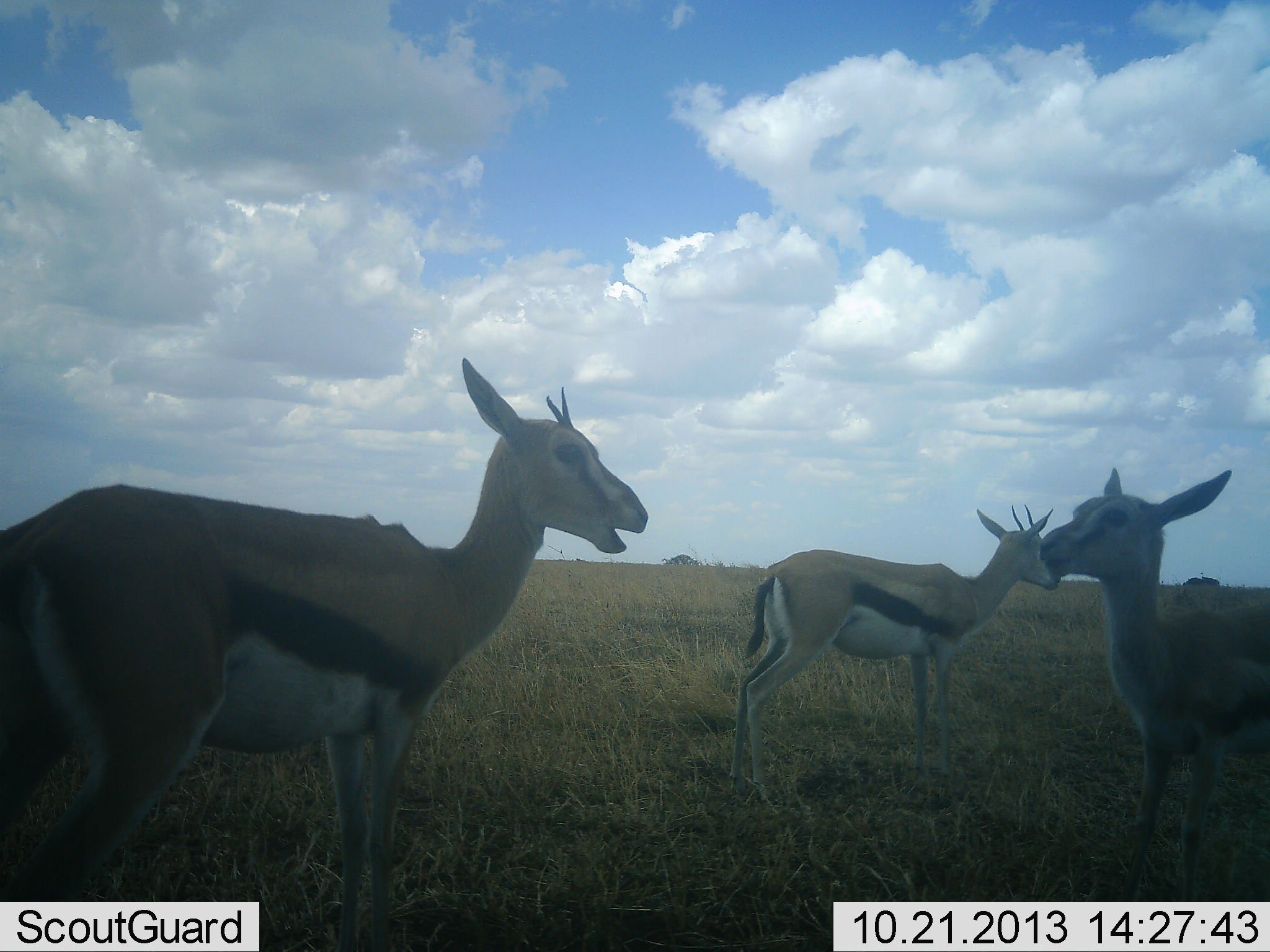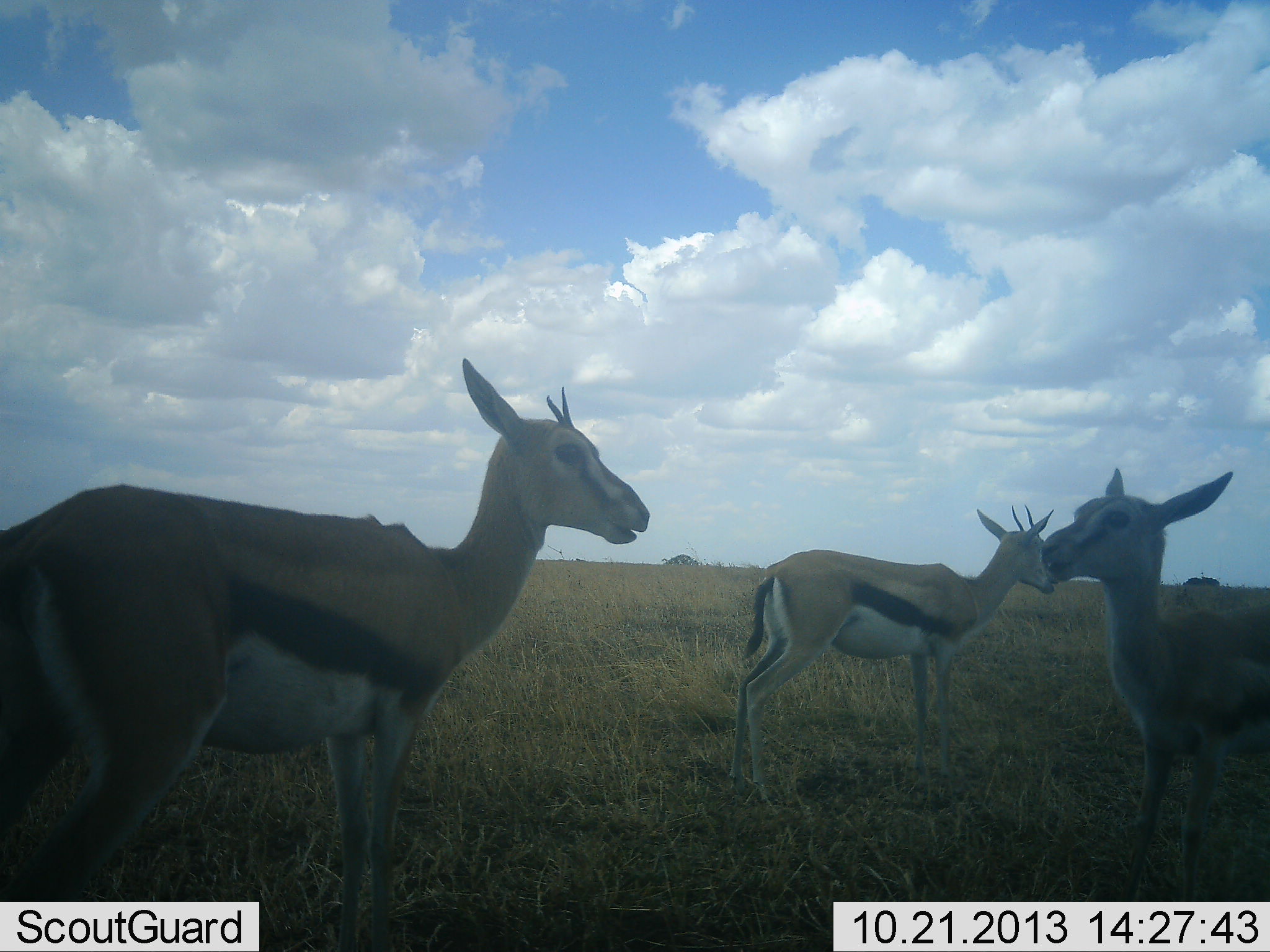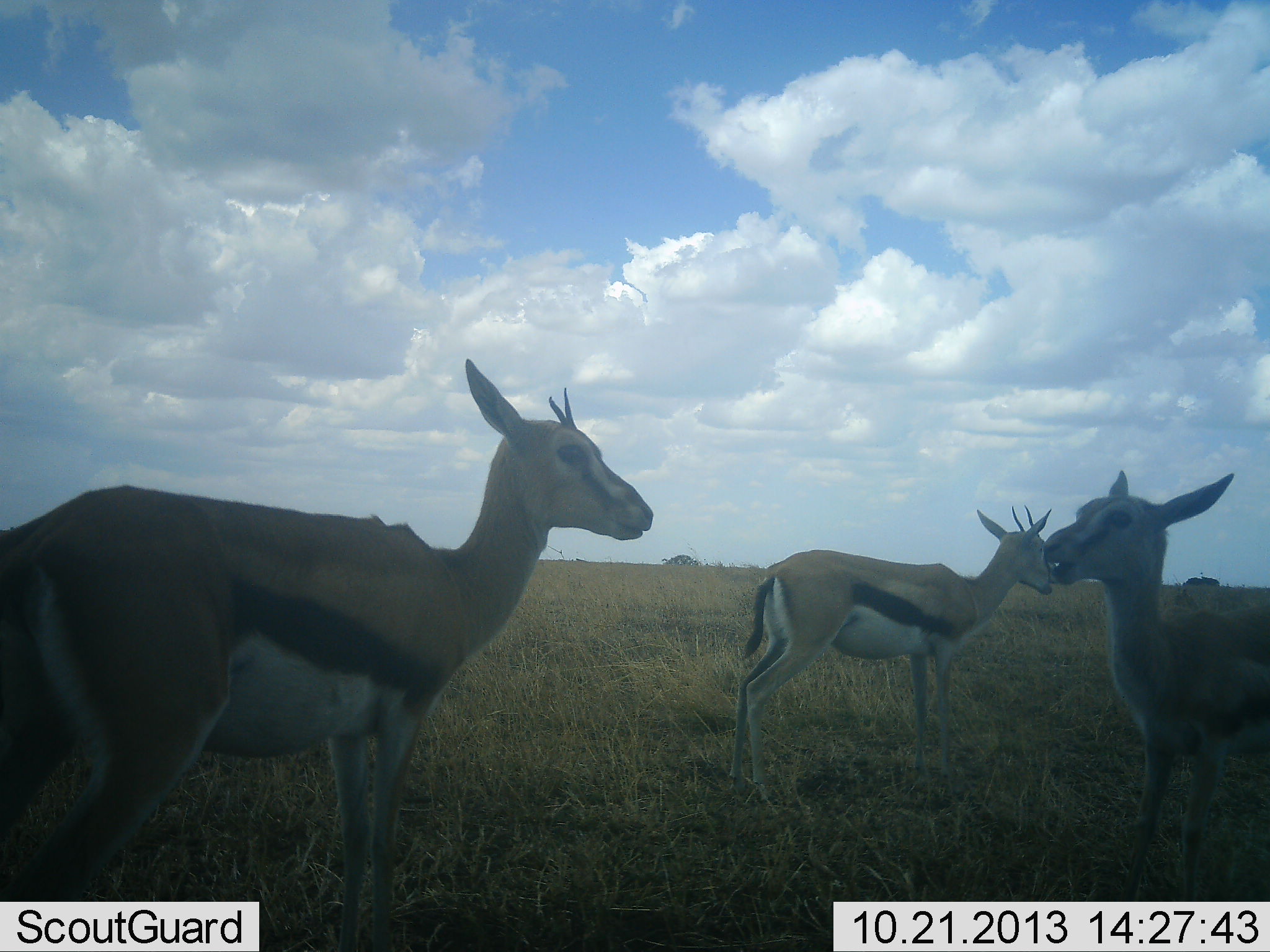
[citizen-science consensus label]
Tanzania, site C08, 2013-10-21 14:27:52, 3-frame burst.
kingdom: Animalia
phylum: Chordata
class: Mammalia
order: Artiodactyla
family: Bovidae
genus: Eudorcas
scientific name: Eudorcas thomsonii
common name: thomson's gazelle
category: gazellethomsons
Gazellethomsons (thomson's gazelle) (Eudorcas thomsonii), count 3. Behavior (volunteer vote fractions): standing 81%, resting 0%, moving 0%, interacting 0%. Young present (vote fraction): 23%. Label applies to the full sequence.